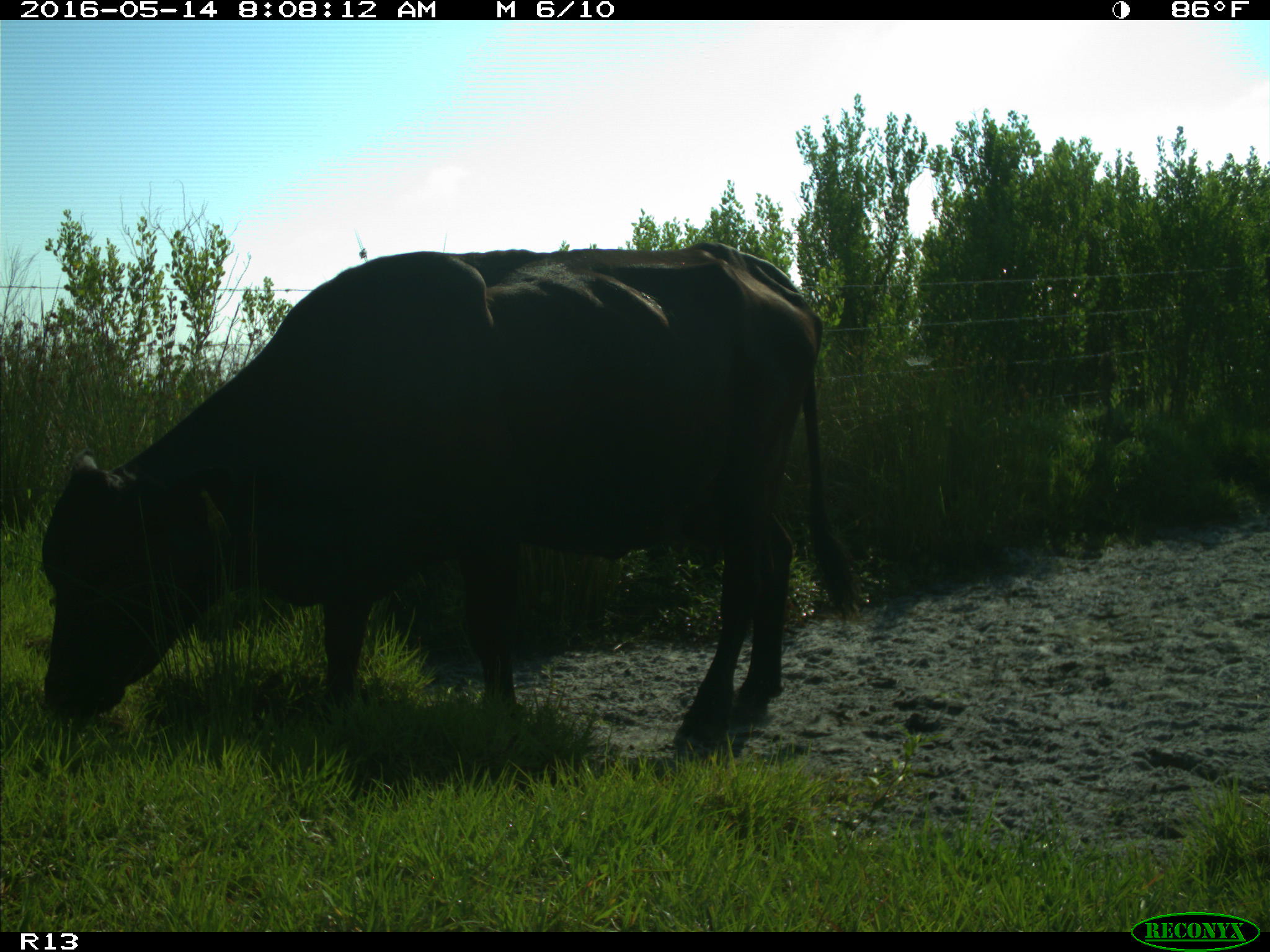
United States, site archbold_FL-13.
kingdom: Animalia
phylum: Chordata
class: Mammalia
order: Artiodactyla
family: Bovidae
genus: Bos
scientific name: Bos taurus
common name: domestic cow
Bos taurus (domestic cow).